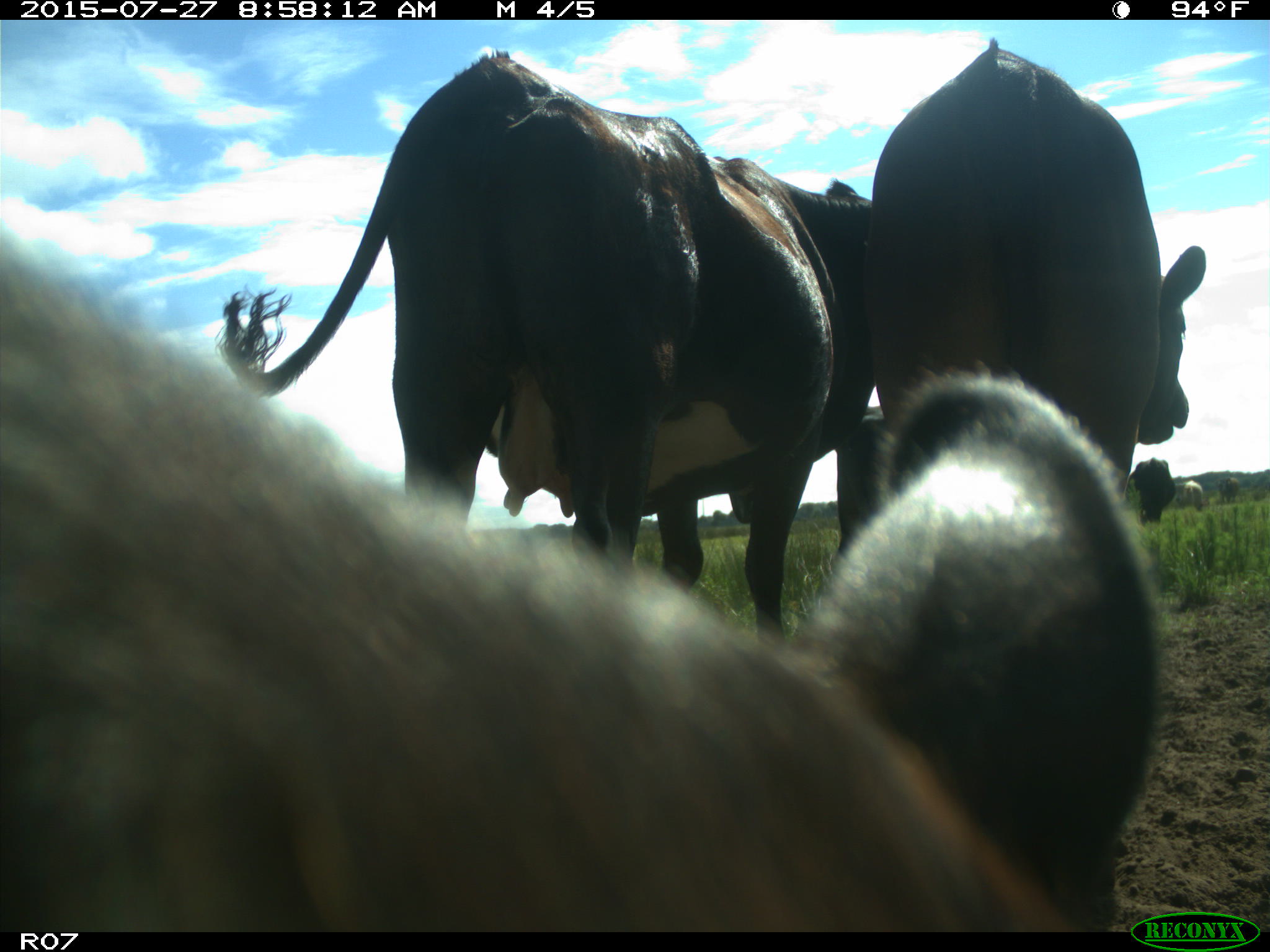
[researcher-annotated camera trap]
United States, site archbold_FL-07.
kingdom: Animalia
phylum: Chordata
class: Mammalia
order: Artiodactyla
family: Bovidae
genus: Bos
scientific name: Bos taurus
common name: domestic cow